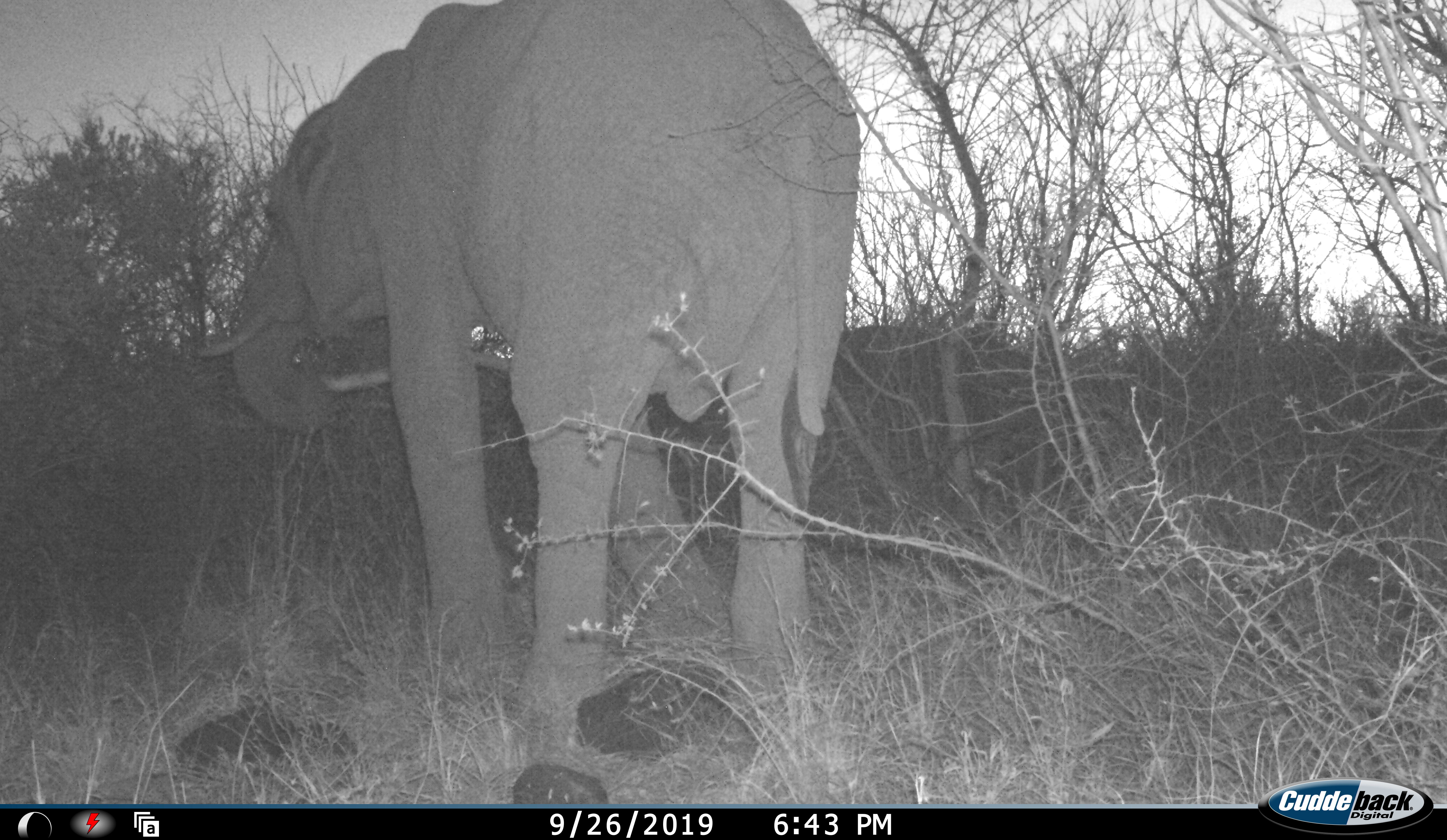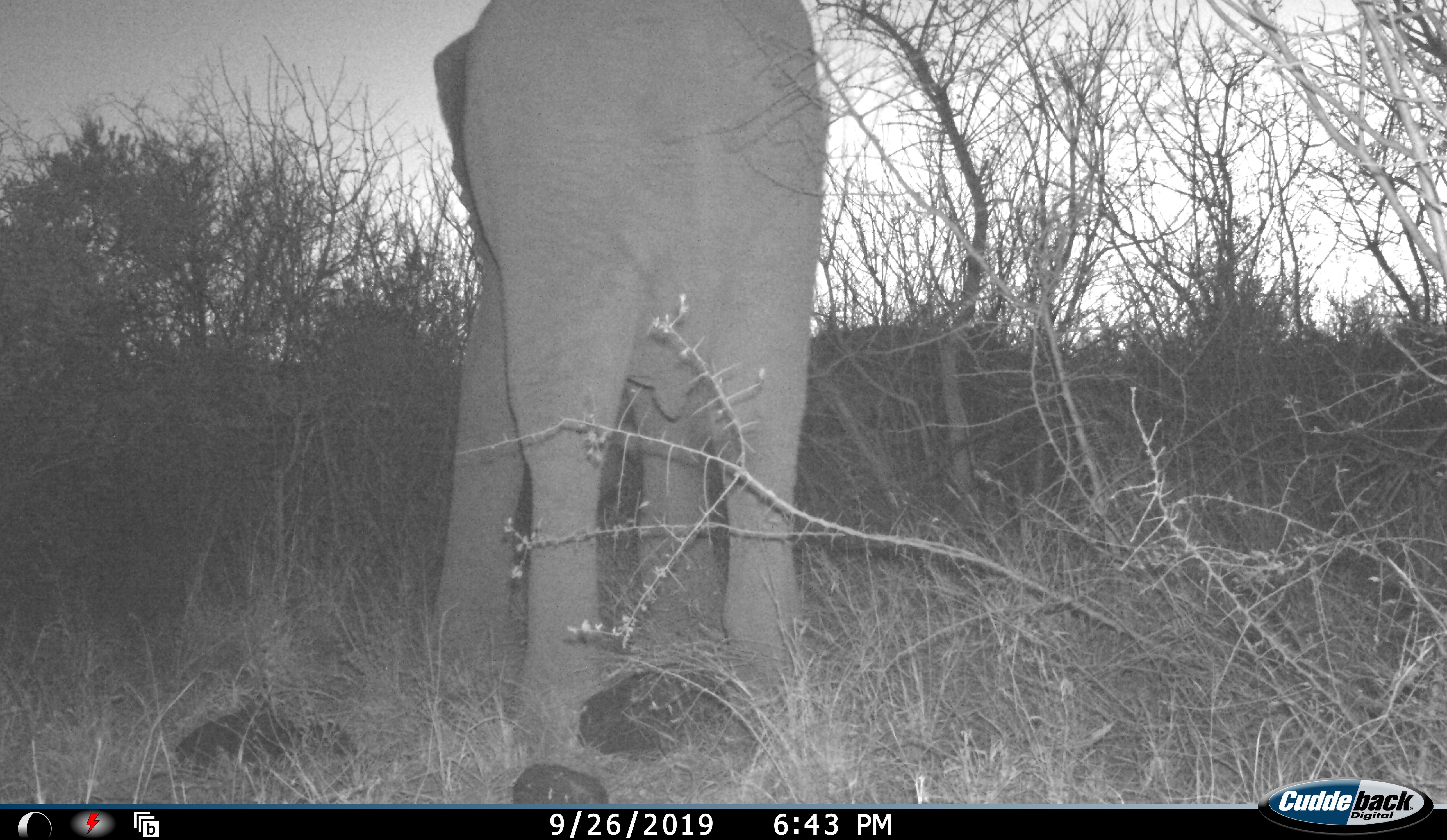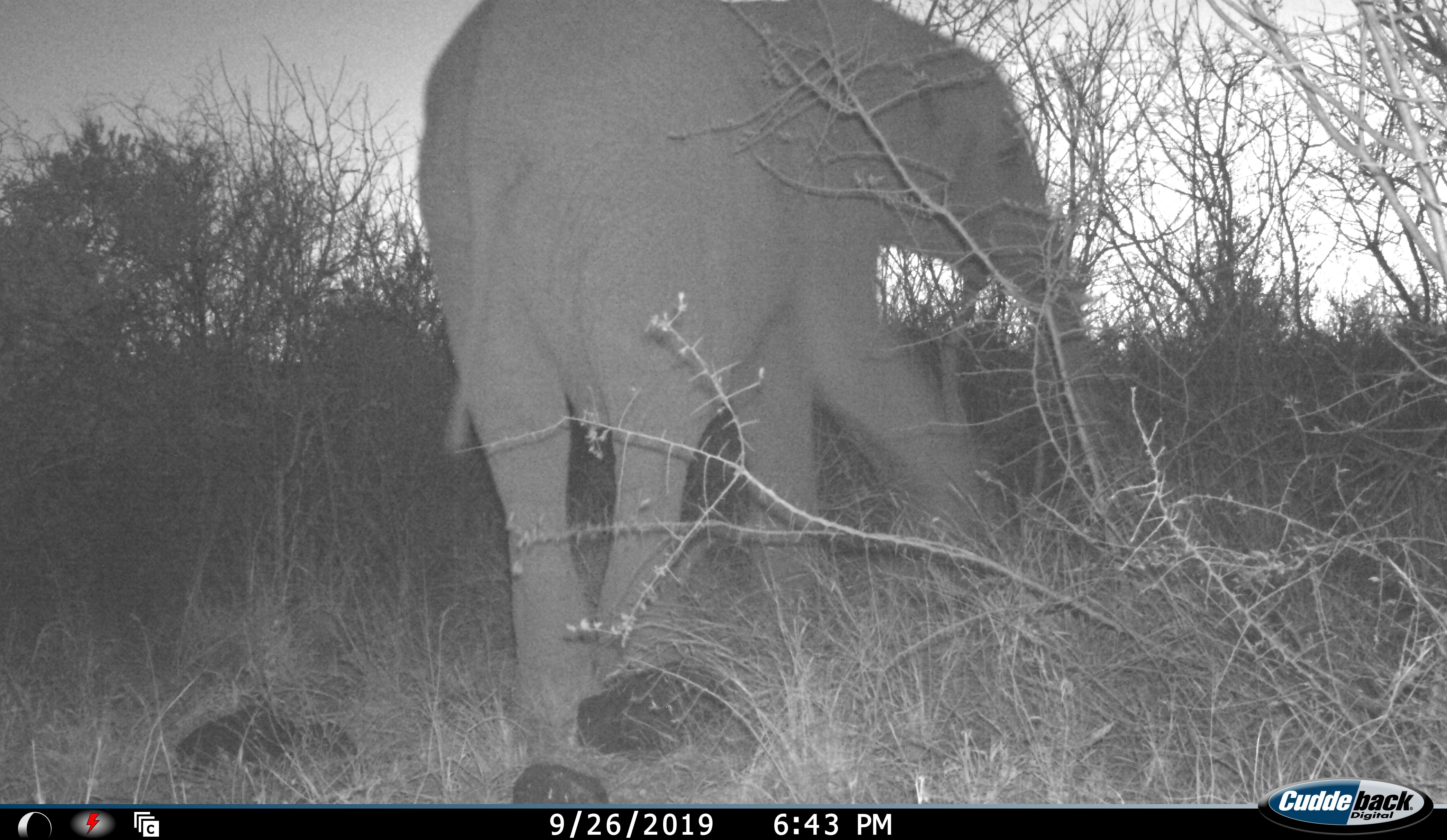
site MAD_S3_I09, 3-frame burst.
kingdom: Animalia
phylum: Chordata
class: Mammalia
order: Proboscidea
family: Elephantidae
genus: Loxodonta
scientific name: Loxodonta africana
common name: african bush elephant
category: elephant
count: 1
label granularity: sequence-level